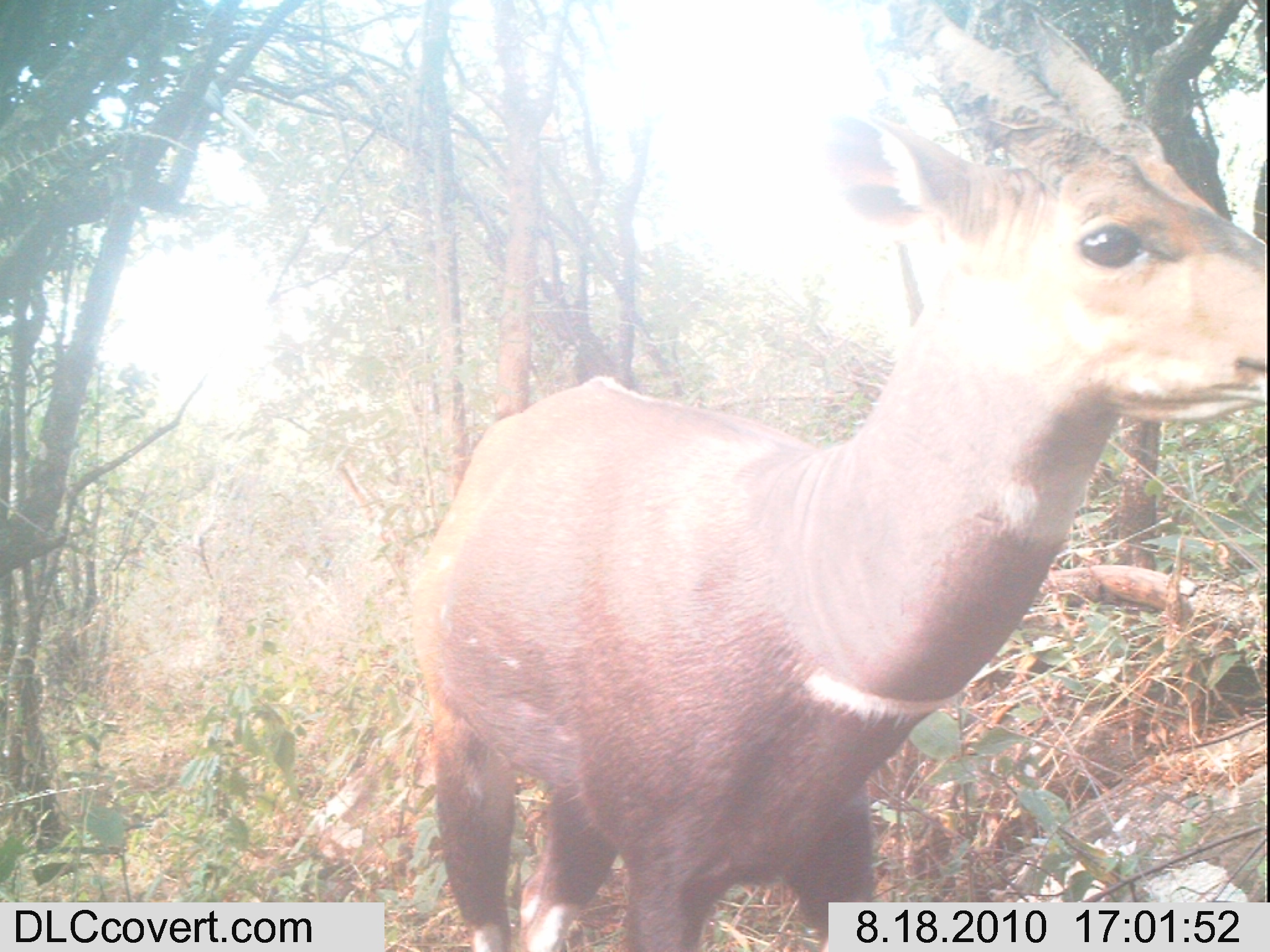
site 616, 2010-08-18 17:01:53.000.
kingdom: Animalia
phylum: Chordata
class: Mammalia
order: Artiodactyla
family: Bovidae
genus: Tragelaphus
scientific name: Tragelaphus scriptus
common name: bushbuck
Tragelaphus scriptus (bushbuck), count 1.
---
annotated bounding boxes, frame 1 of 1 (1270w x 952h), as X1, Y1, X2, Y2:
tragelaphus scriptus: 406, 11, 1265, 952